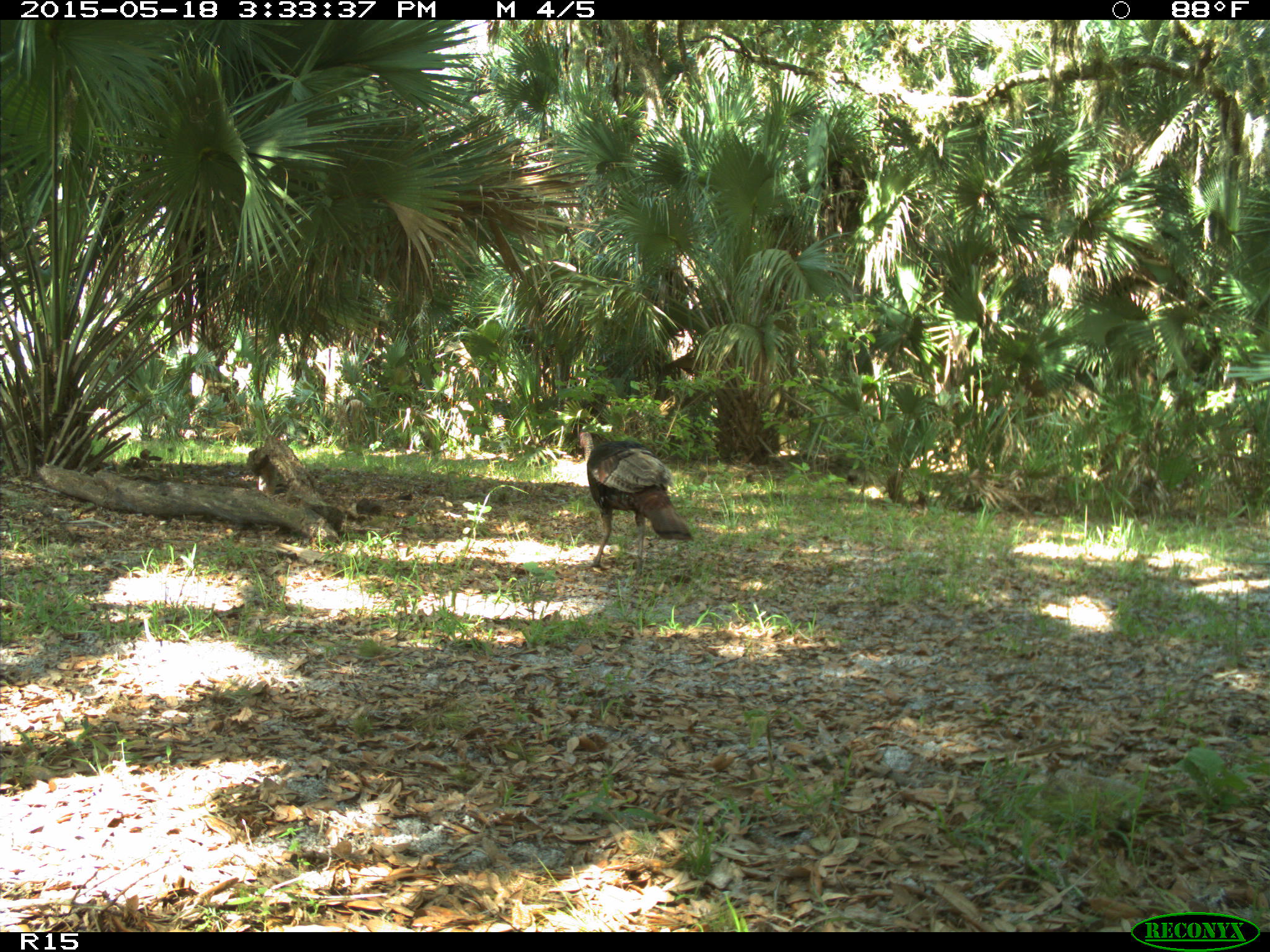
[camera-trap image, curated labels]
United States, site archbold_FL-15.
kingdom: Animalia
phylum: Chordata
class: Aves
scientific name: Aves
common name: birds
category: unidentified bird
Unidentified bird (birds) (Aves).